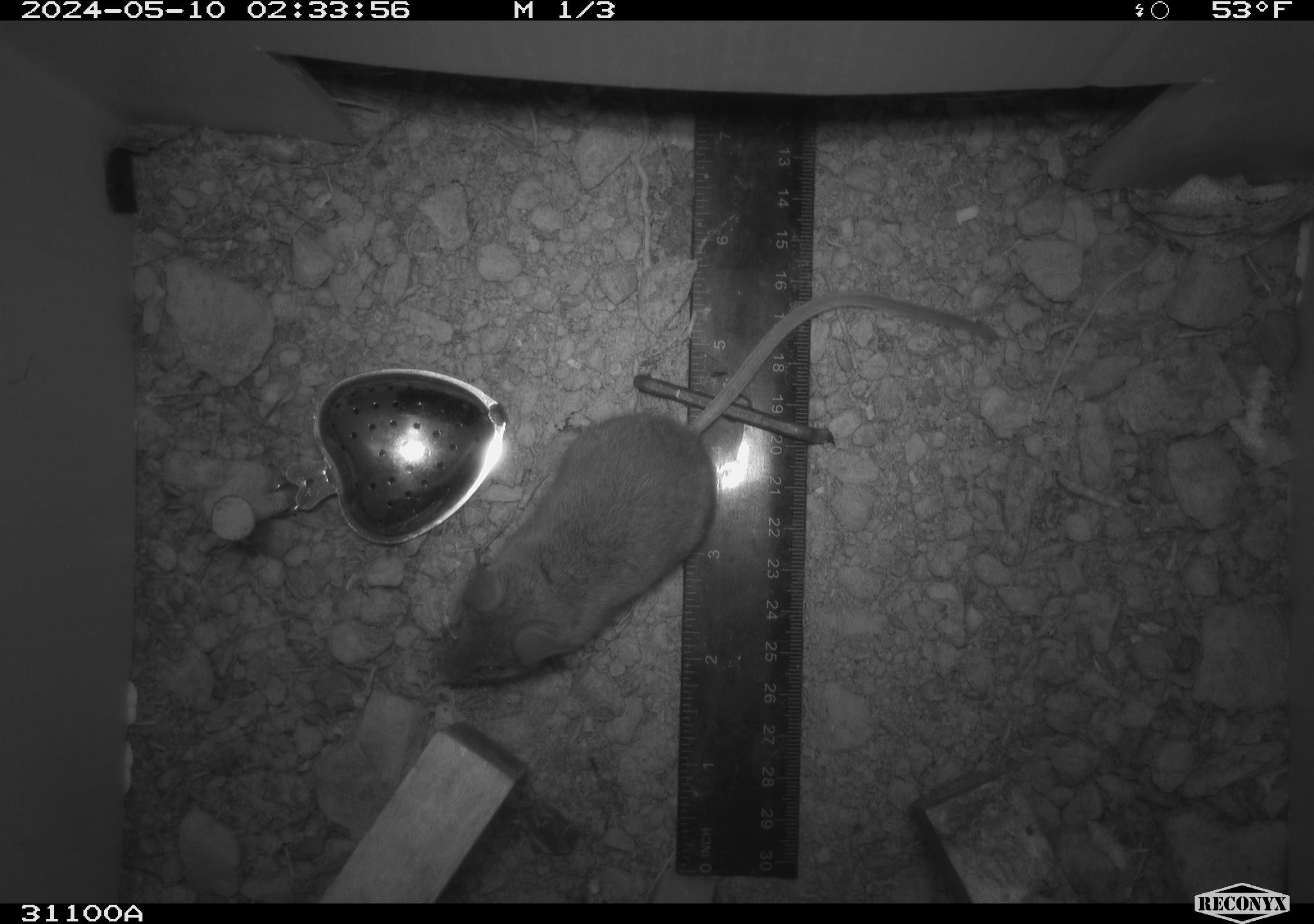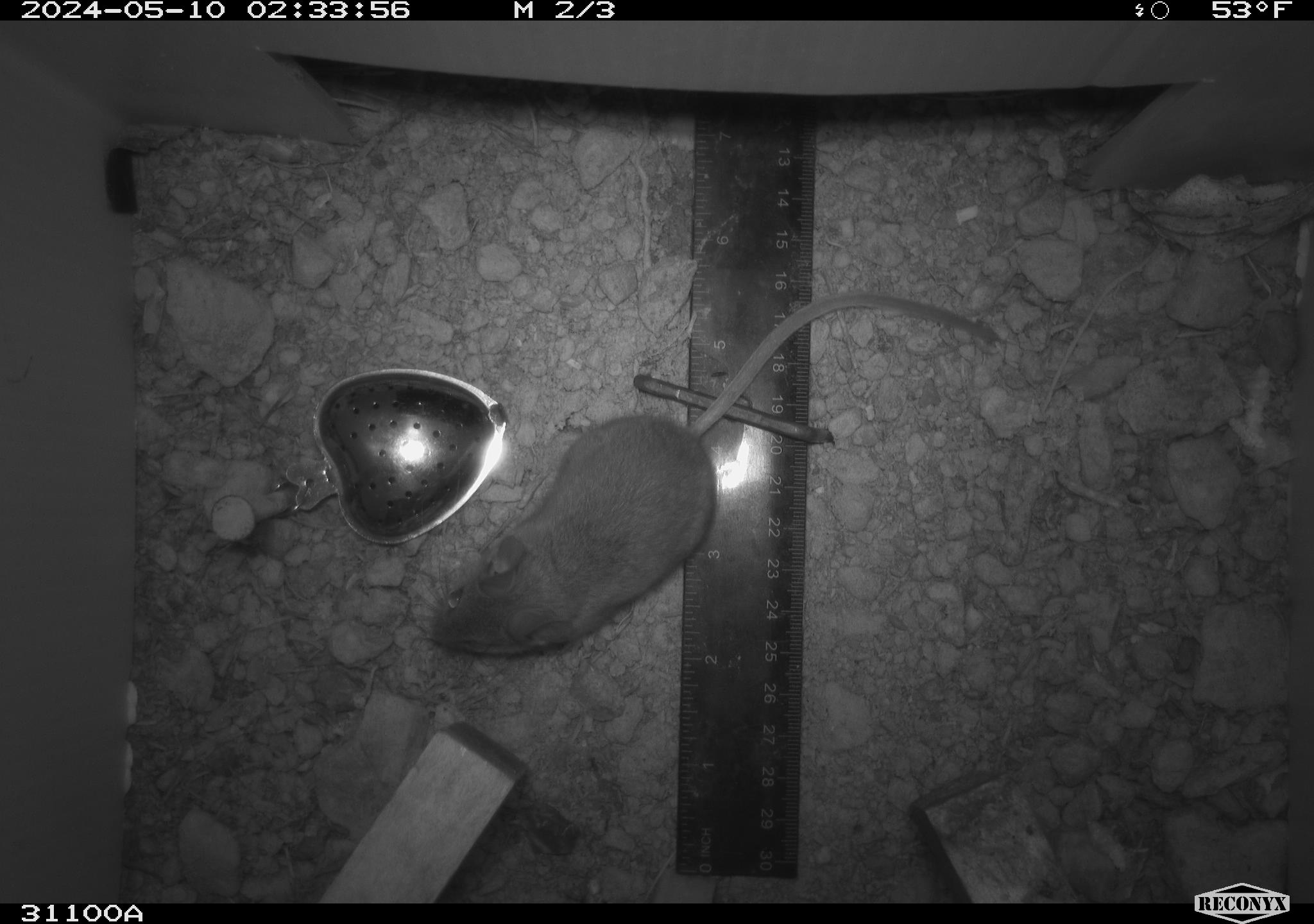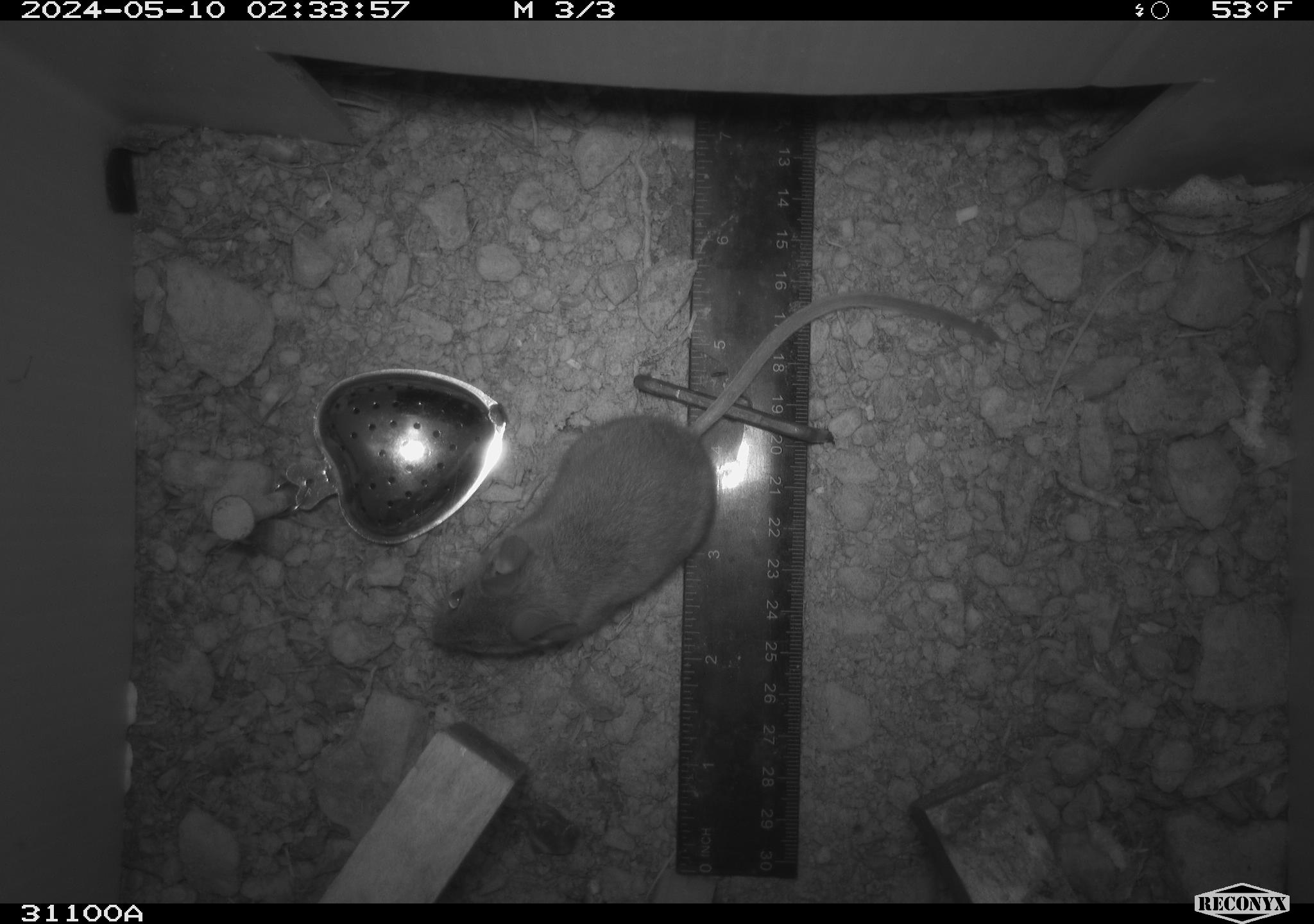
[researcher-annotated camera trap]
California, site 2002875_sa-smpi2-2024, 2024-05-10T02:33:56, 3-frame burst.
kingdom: Animalia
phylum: Chordata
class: Mammalia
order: Rodentia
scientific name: Rodentia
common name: mouse species